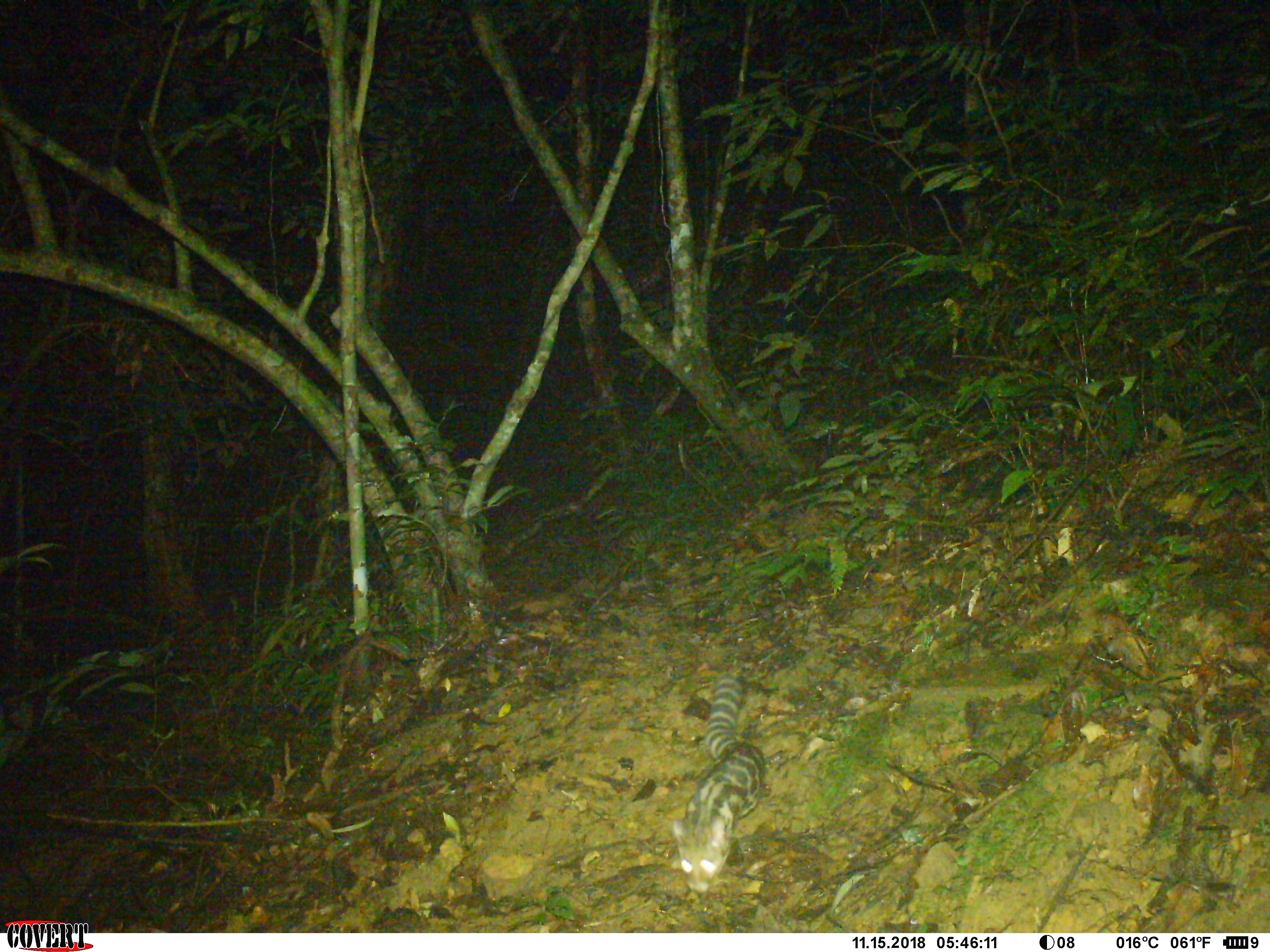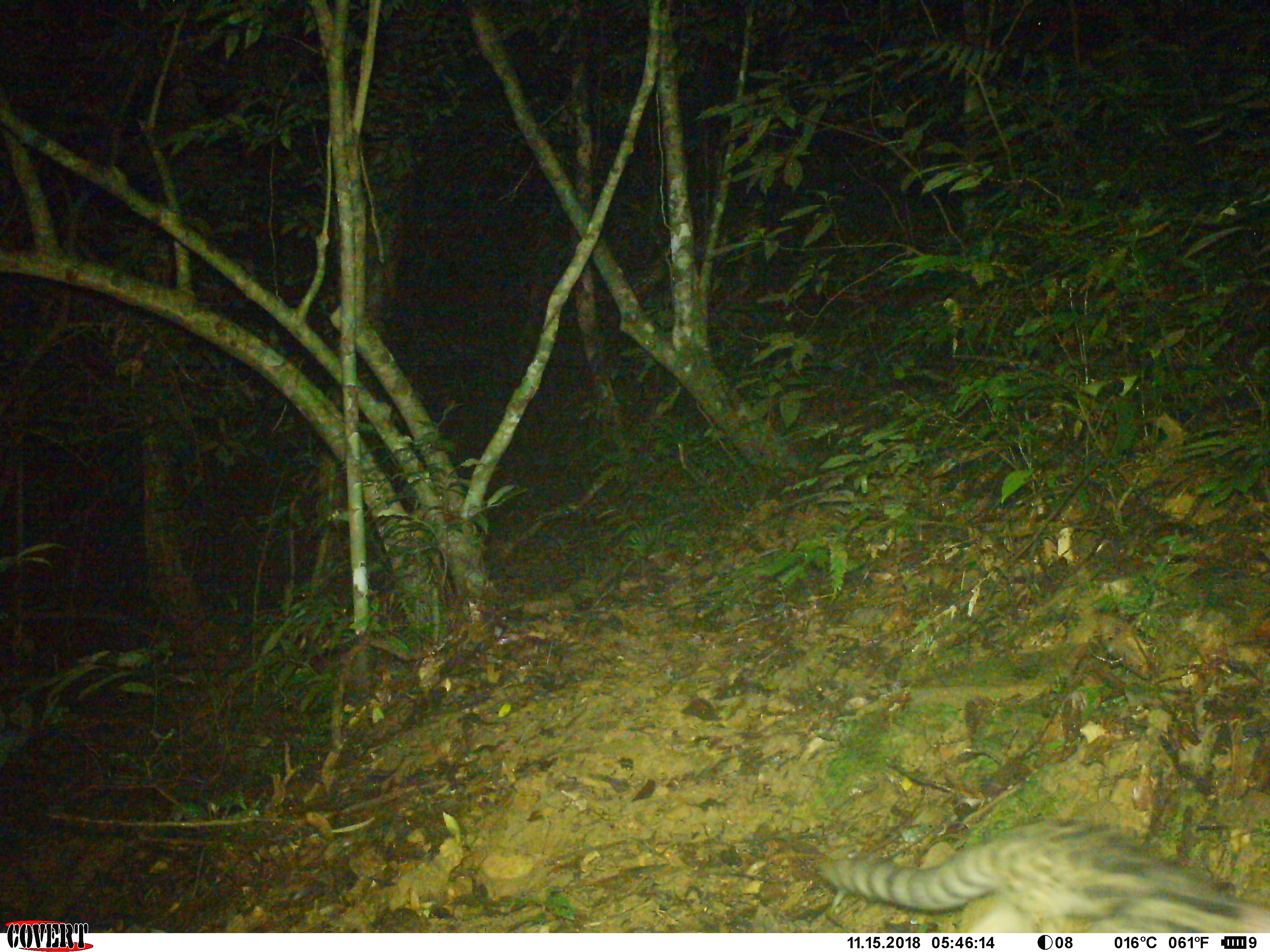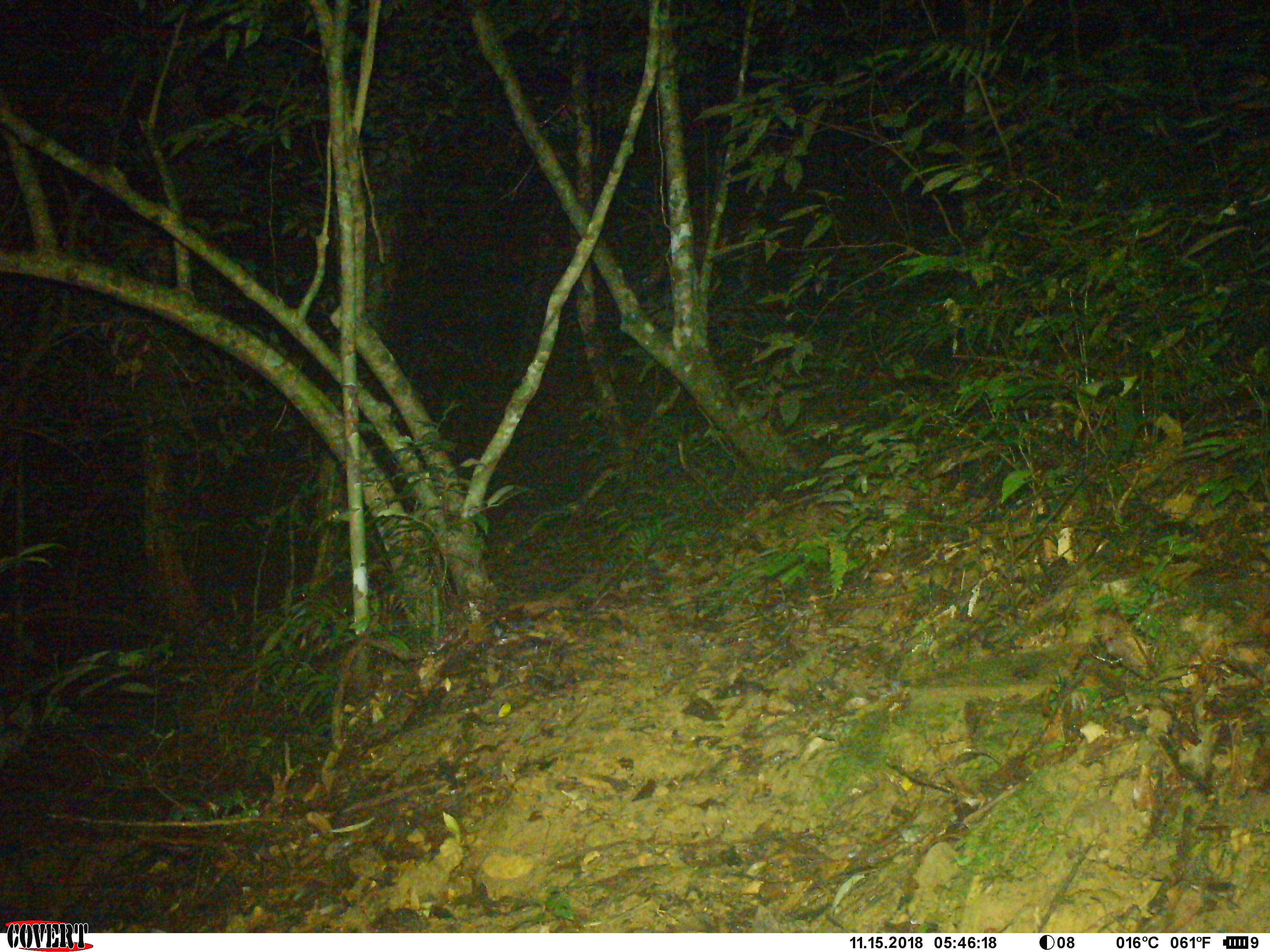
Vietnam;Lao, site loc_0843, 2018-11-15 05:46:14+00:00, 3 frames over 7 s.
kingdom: Animalia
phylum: Chordata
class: Mammalia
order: Carnivora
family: Prionodontidae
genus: Prionodon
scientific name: Prionodon pardicolor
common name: spotted linsang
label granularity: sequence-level